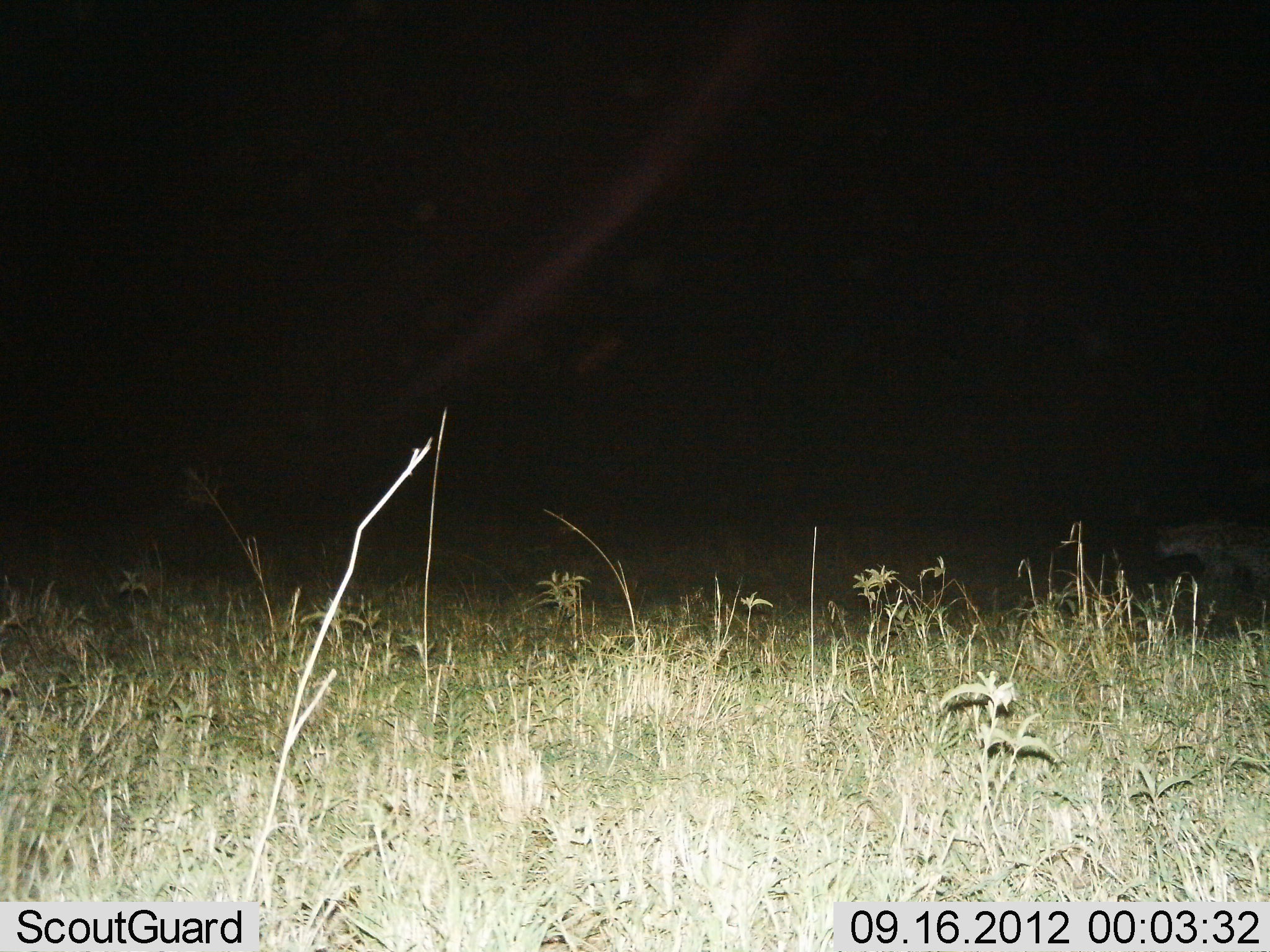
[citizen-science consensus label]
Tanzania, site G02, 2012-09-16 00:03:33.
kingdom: Animalia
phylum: Chordata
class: Mammalia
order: Carnivora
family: Hyaenidae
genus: Crocuta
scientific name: Crocuta crocuta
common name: spotted hyena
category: hyenaspotted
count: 1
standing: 50%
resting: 0%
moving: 50%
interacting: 0%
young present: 0%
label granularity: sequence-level